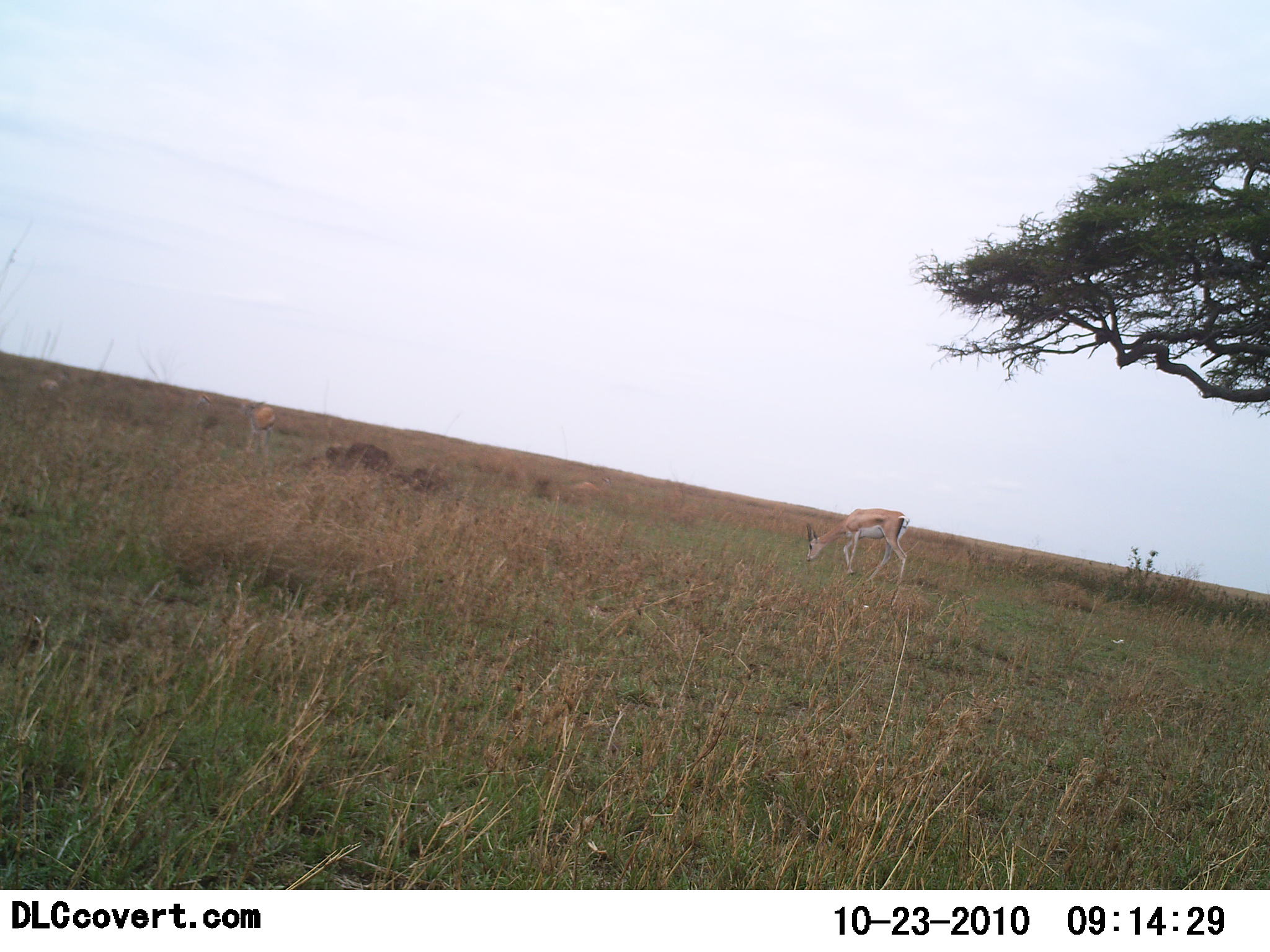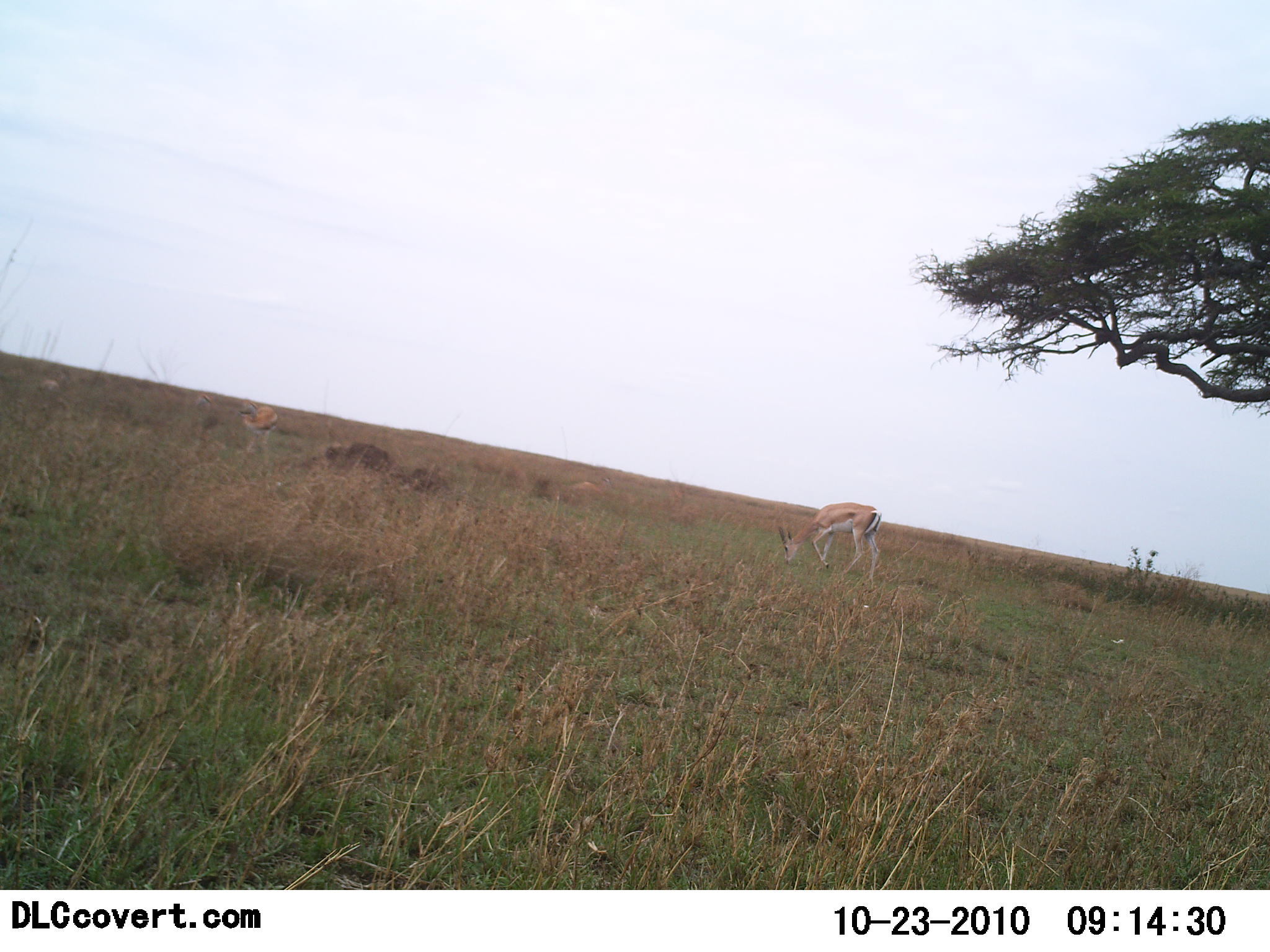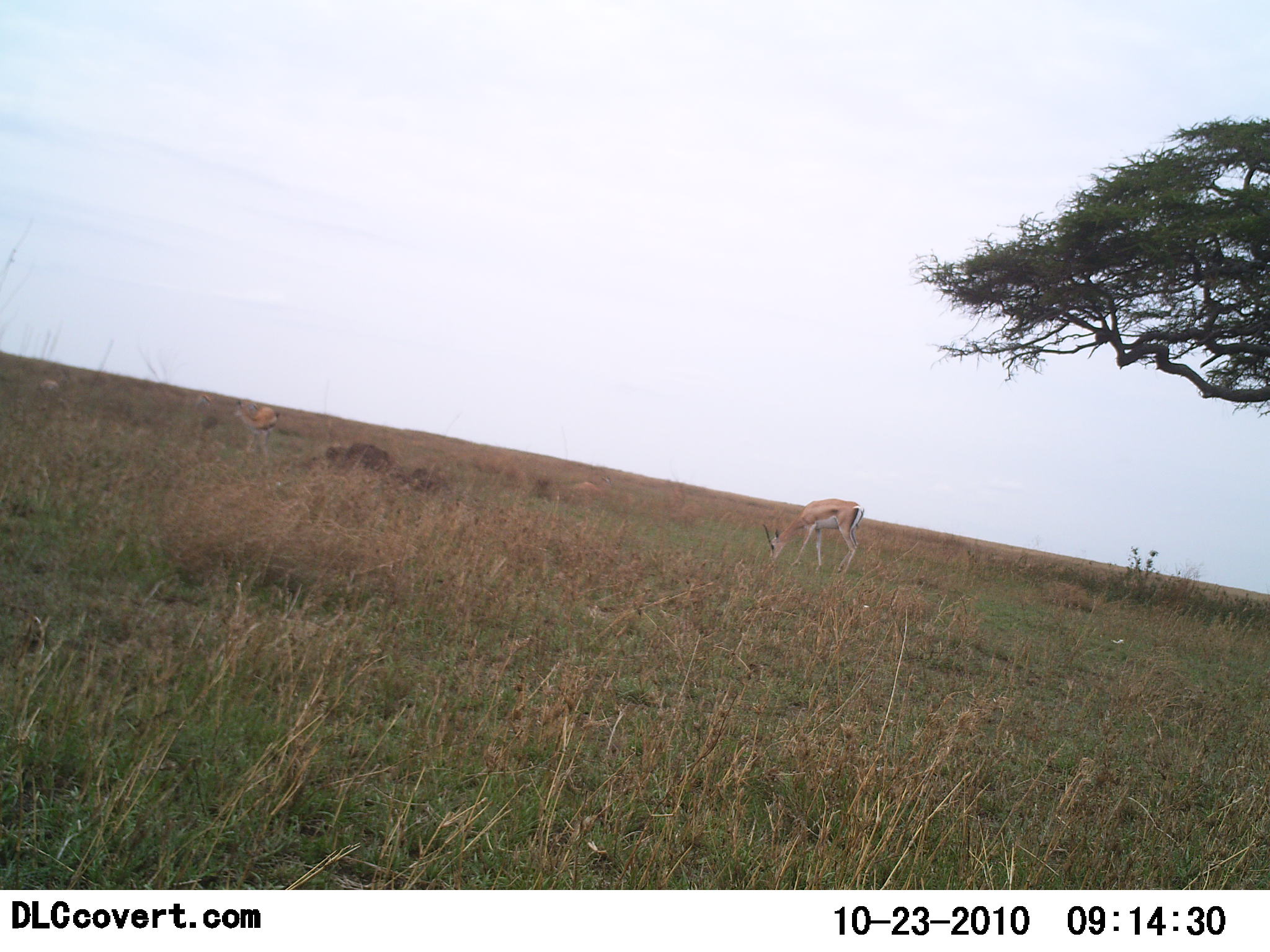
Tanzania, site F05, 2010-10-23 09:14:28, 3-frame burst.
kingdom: Animalia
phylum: Chordata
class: Mammalia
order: Artiodactyla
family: Bovidae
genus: Eudorcas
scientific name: Eudorcas thomsonii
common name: thomson's gazelle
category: gazellethomsons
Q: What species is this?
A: Gazellethomsons (thomson's gazelle) (Eudorcas thomsonii).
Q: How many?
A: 1.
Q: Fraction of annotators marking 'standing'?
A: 25%.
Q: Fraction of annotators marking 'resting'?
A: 0%.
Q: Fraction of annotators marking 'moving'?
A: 25%.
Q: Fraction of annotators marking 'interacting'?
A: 0%.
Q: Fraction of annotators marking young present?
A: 0%.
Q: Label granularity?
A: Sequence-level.